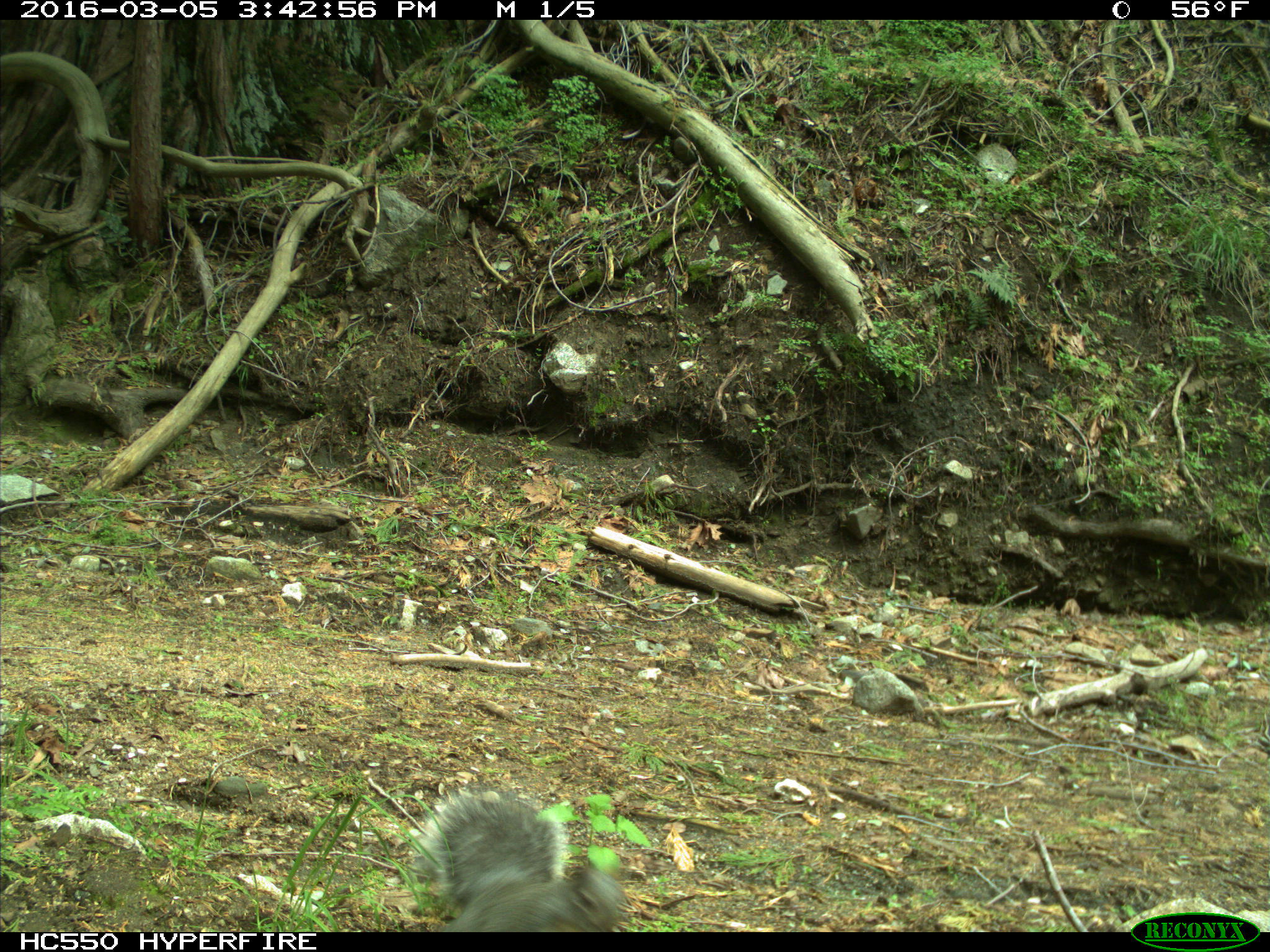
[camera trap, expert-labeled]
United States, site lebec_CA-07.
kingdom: Animalia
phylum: Chordata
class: Mammalia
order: Rodentia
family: Sciuridae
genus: Sciurus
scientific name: Sciurus carolinensis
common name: eastern gray squirrel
Sciurus carolinensis (eastern gray squirrel).